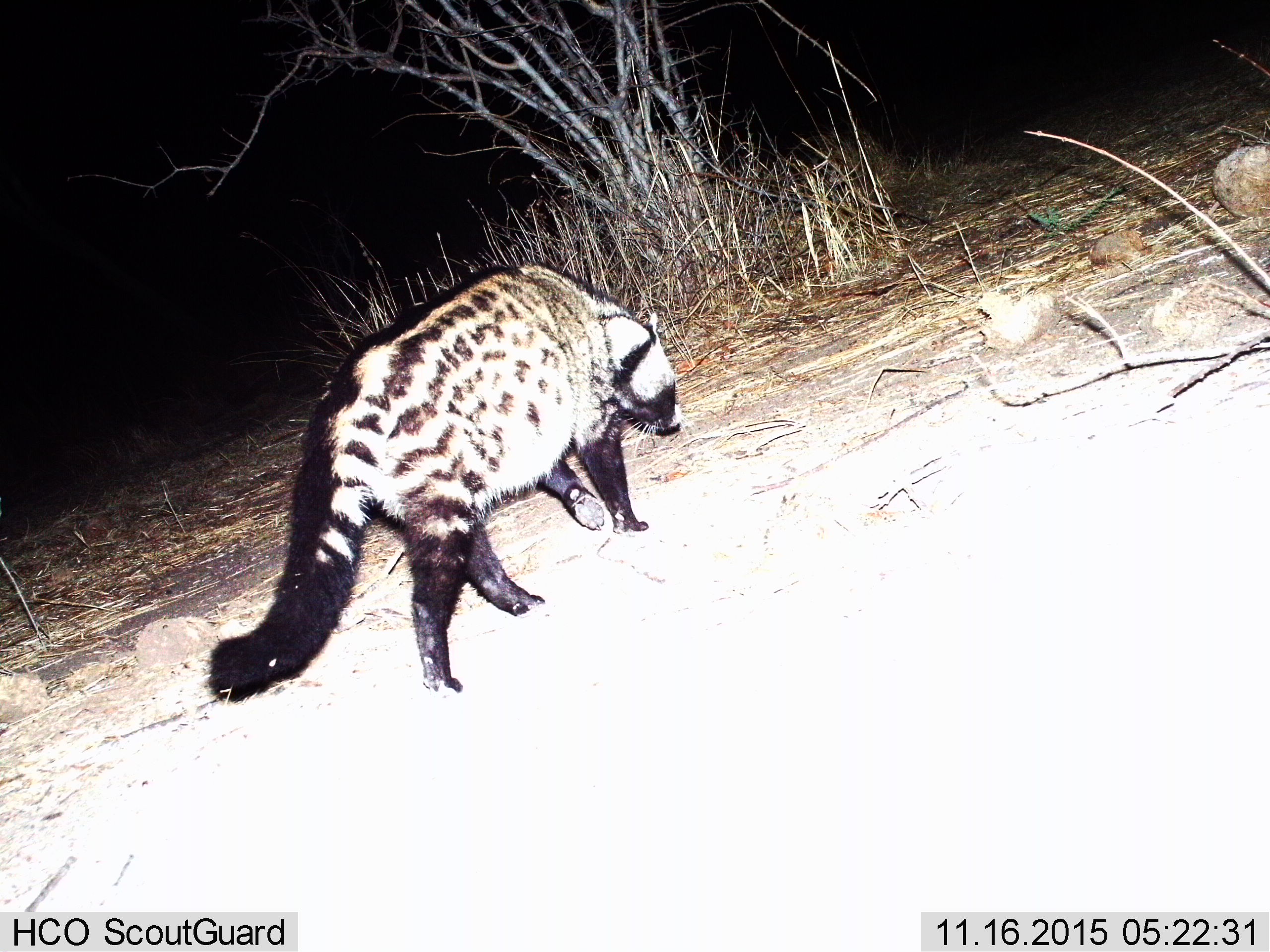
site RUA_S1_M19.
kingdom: Animalia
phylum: Chordata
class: Mammalia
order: Carnivora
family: Viverridae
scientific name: Viverridae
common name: civet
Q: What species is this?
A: Civet (Viverridae).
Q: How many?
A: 1.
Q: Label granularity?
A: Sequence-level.